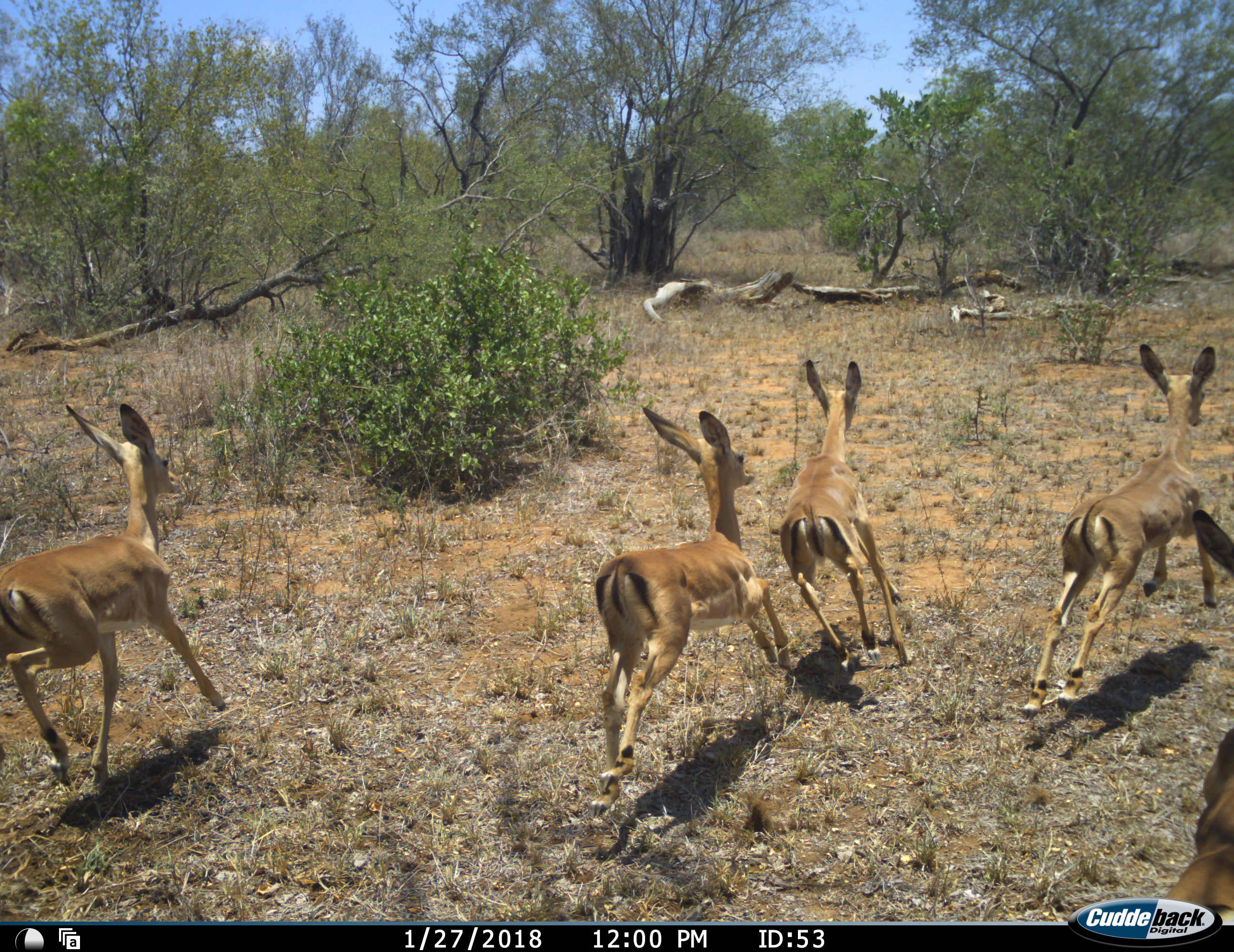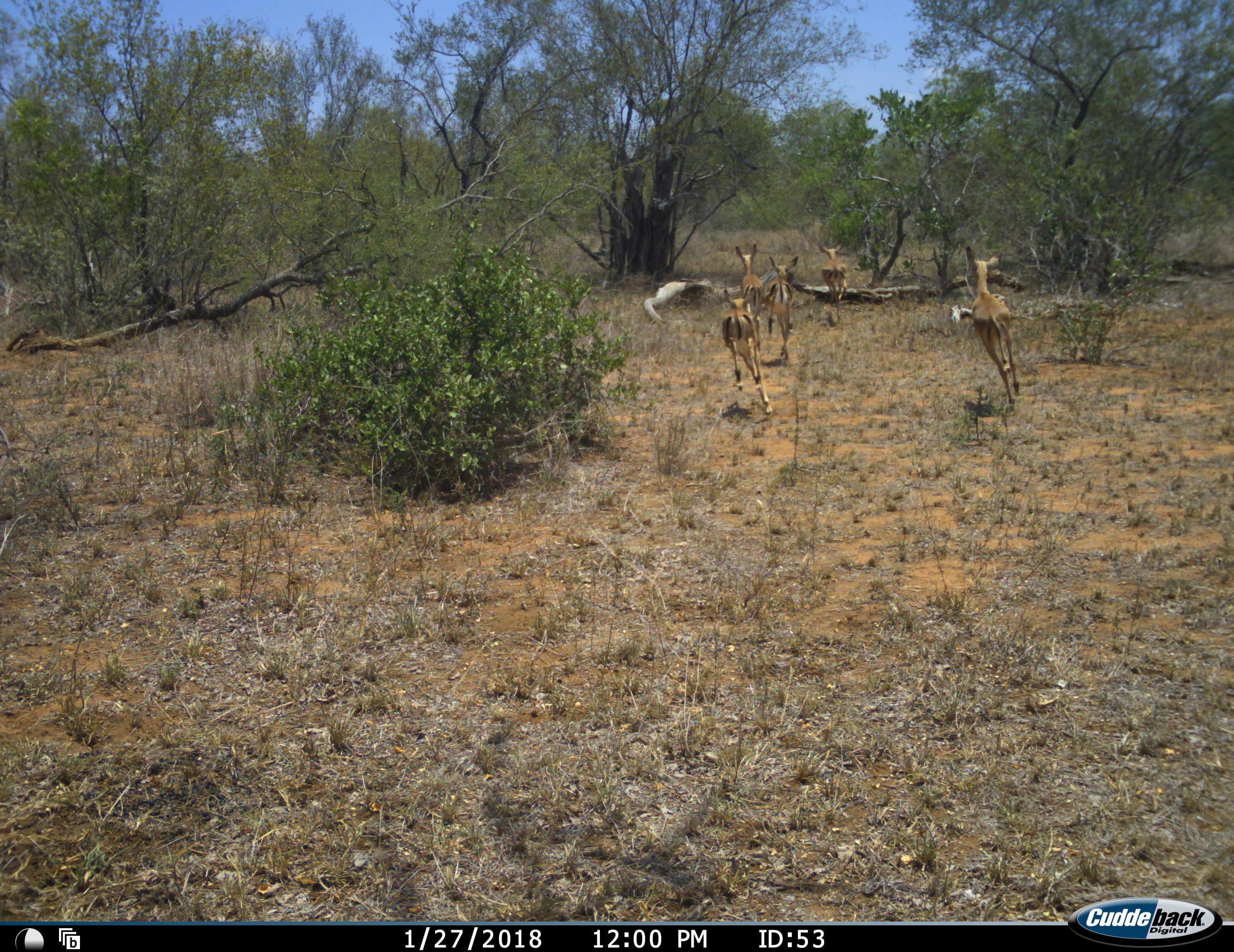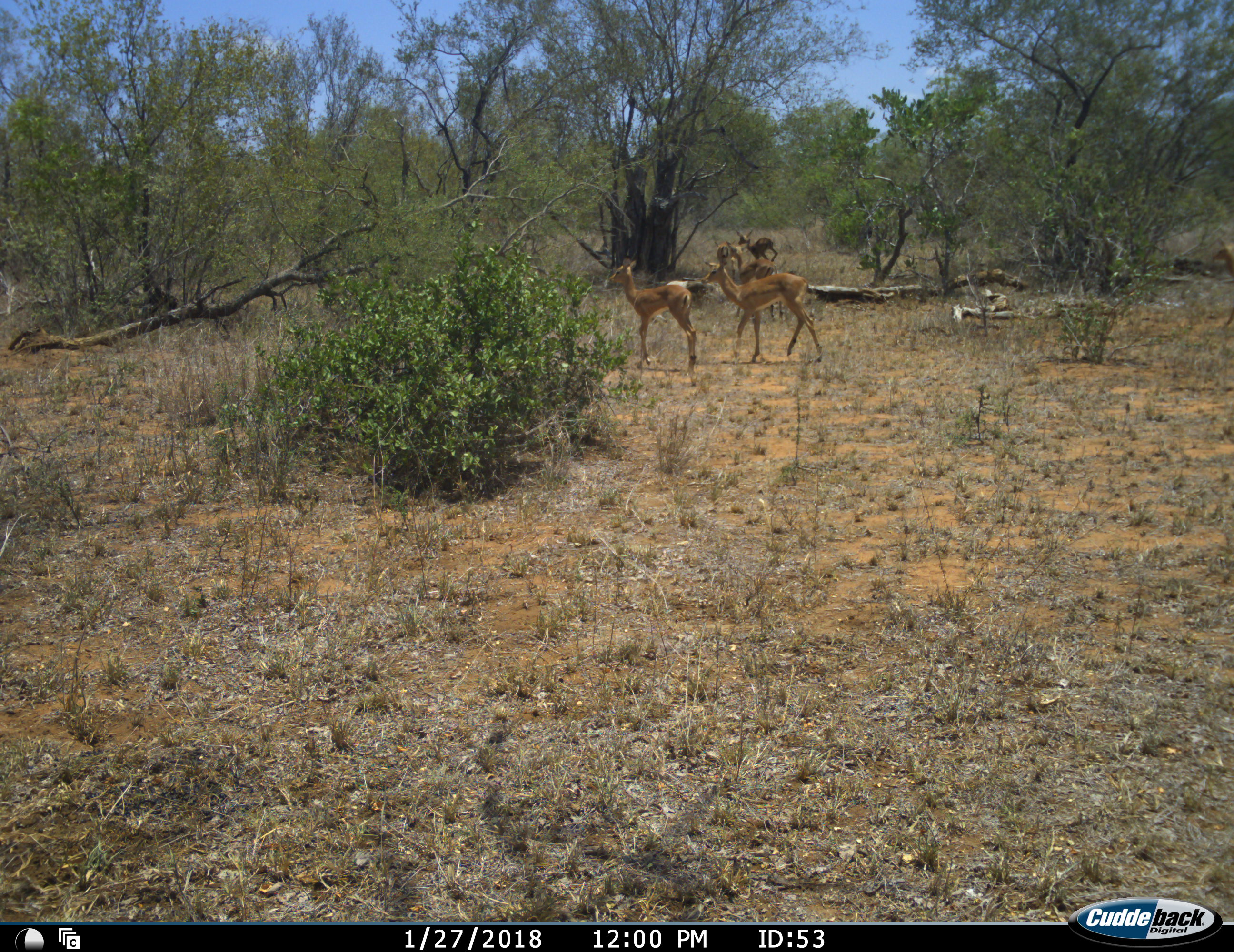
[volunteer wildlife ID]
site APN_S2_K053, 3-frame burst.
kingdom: Animalia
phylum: Chordata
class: Mammalia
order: Artiodactyla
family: Bovidae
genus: Aepyceros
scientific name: Aepyceros melampus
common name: impala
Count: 5.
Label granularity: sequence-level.